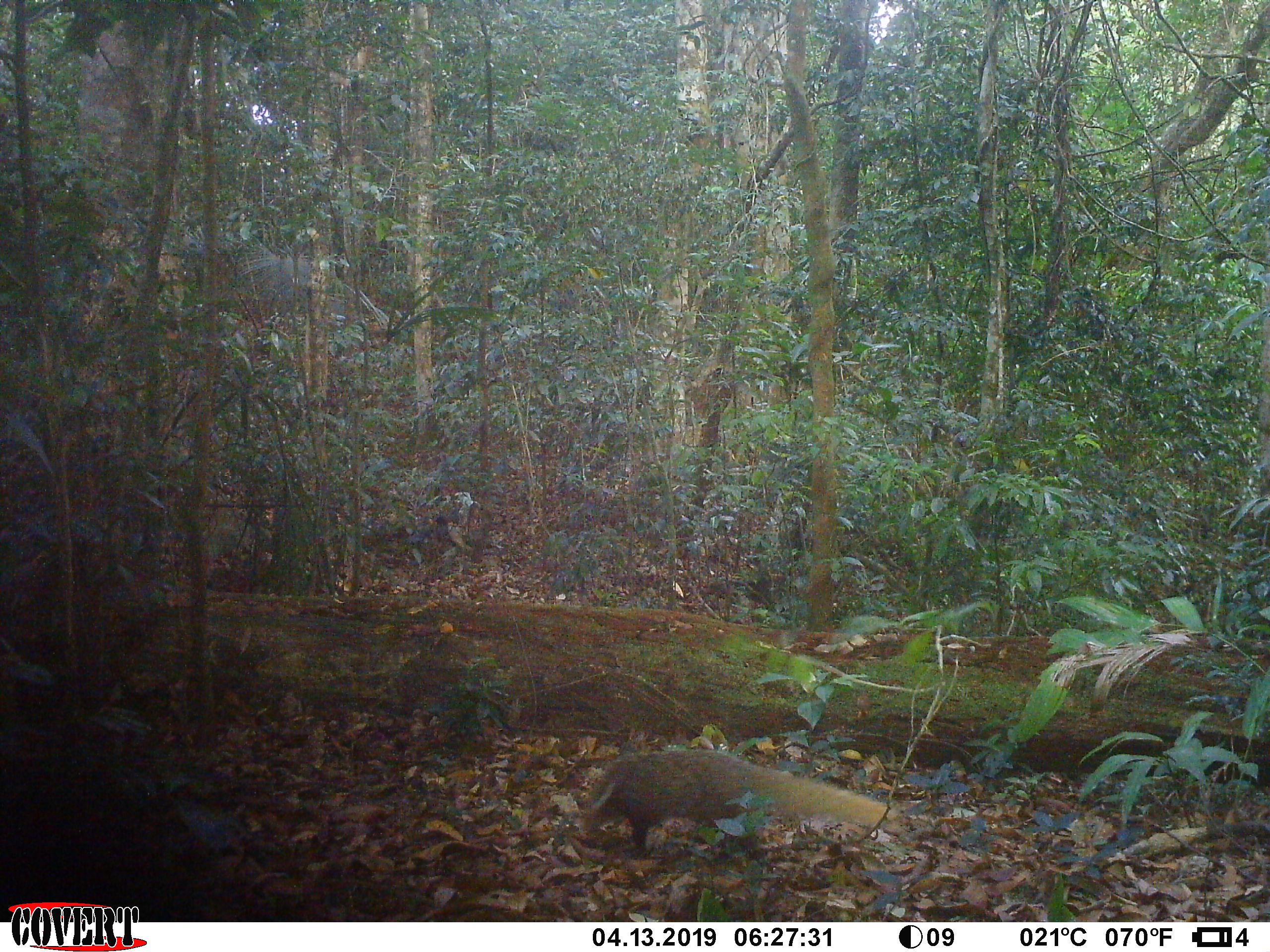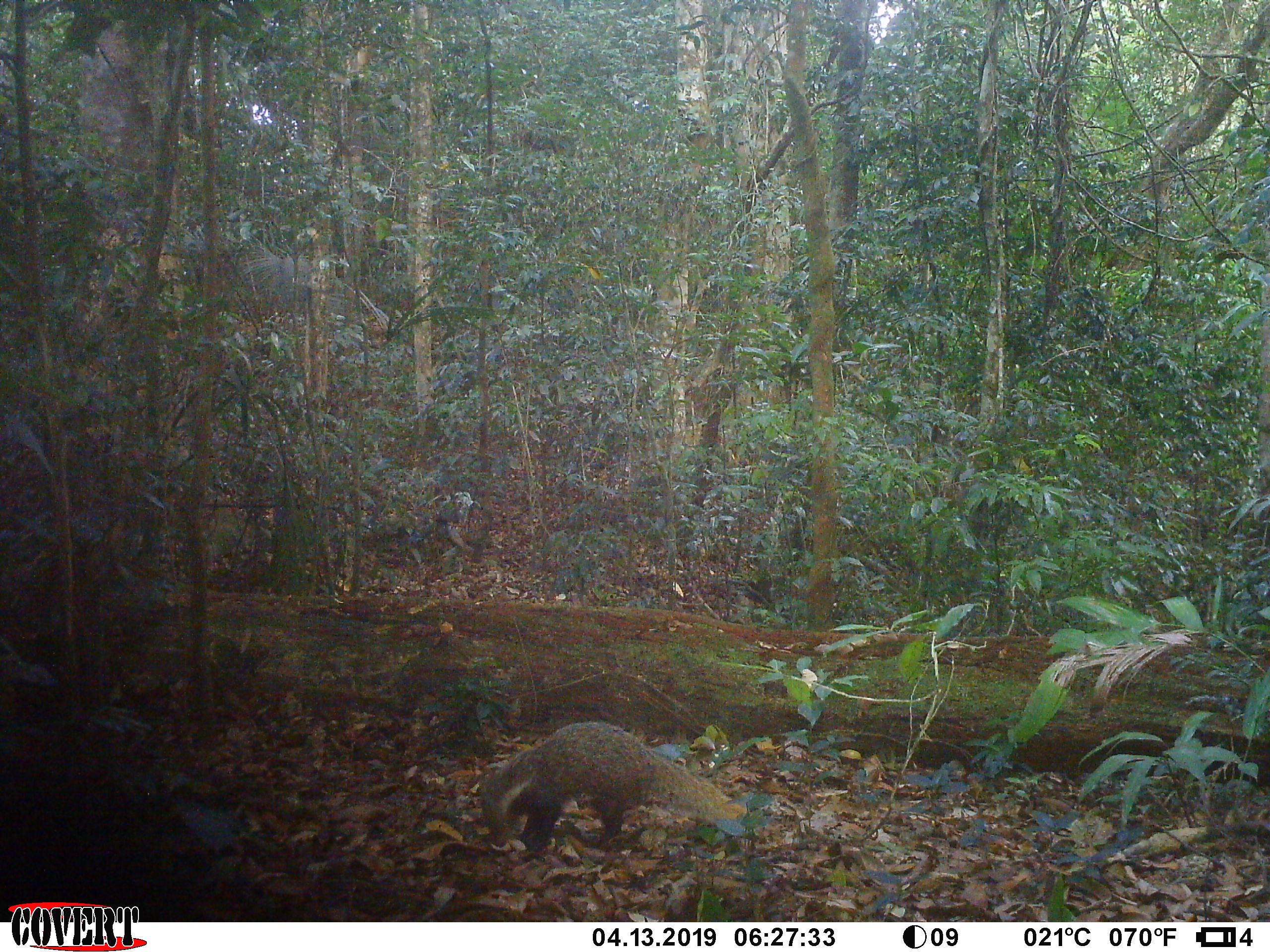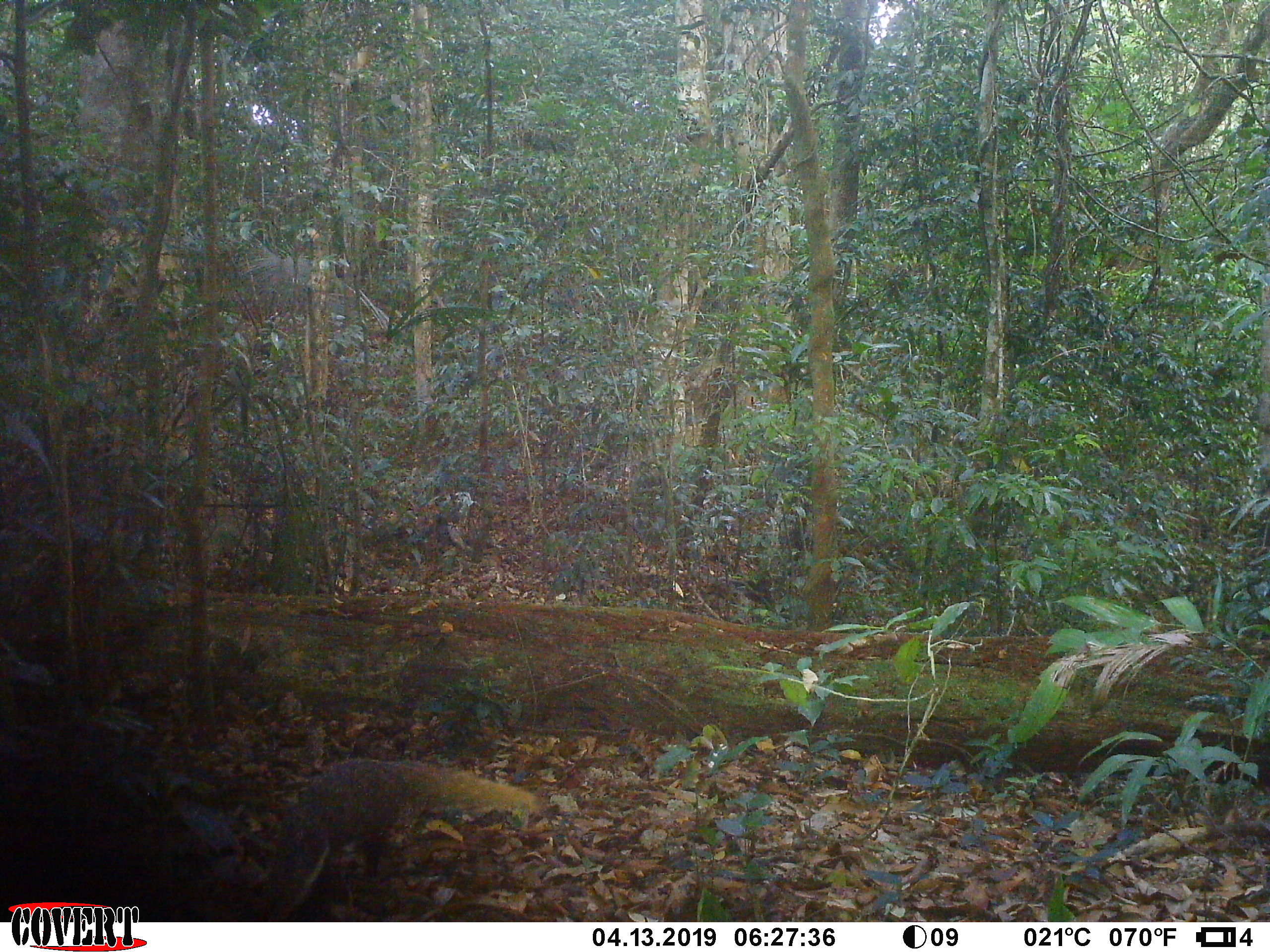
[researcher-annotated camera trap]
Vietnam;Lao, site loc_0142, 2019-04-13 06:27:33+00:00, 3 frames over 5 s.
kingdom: Animalia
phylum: Chordata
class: Mammalia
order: Carnivora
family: Herpestidae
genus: Urva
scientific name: Urva urva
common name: crab-eating mongoose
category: crab eating mongoose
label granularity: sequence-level